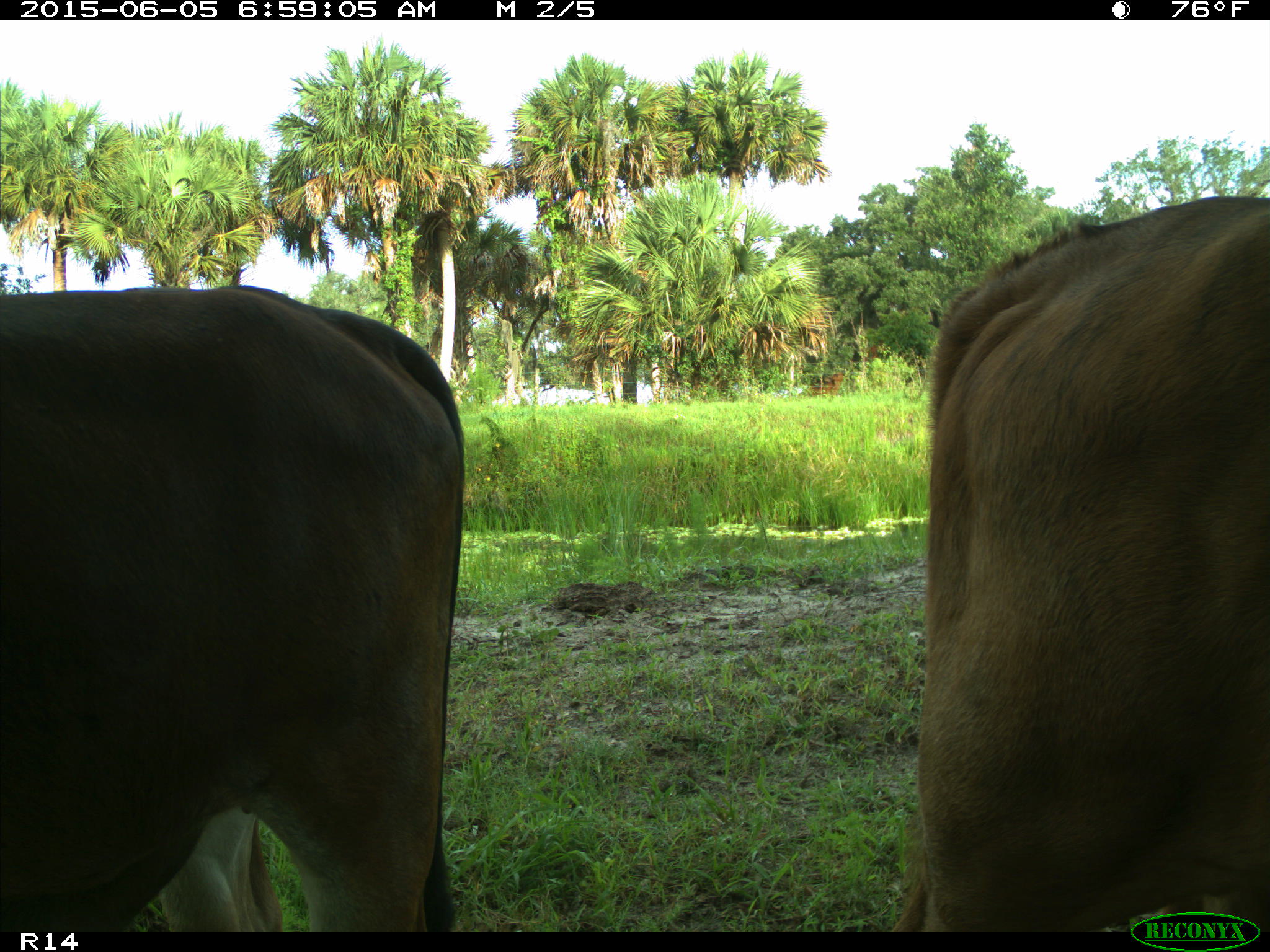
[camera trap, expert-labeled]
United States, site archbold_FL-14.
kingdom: Animalia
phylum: Chordata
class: Mammalia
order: Artiodactyla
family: Bovidae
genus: Bos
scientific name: Bos taurus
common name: domestic cow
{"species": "Bos taurus (domestic cow)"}